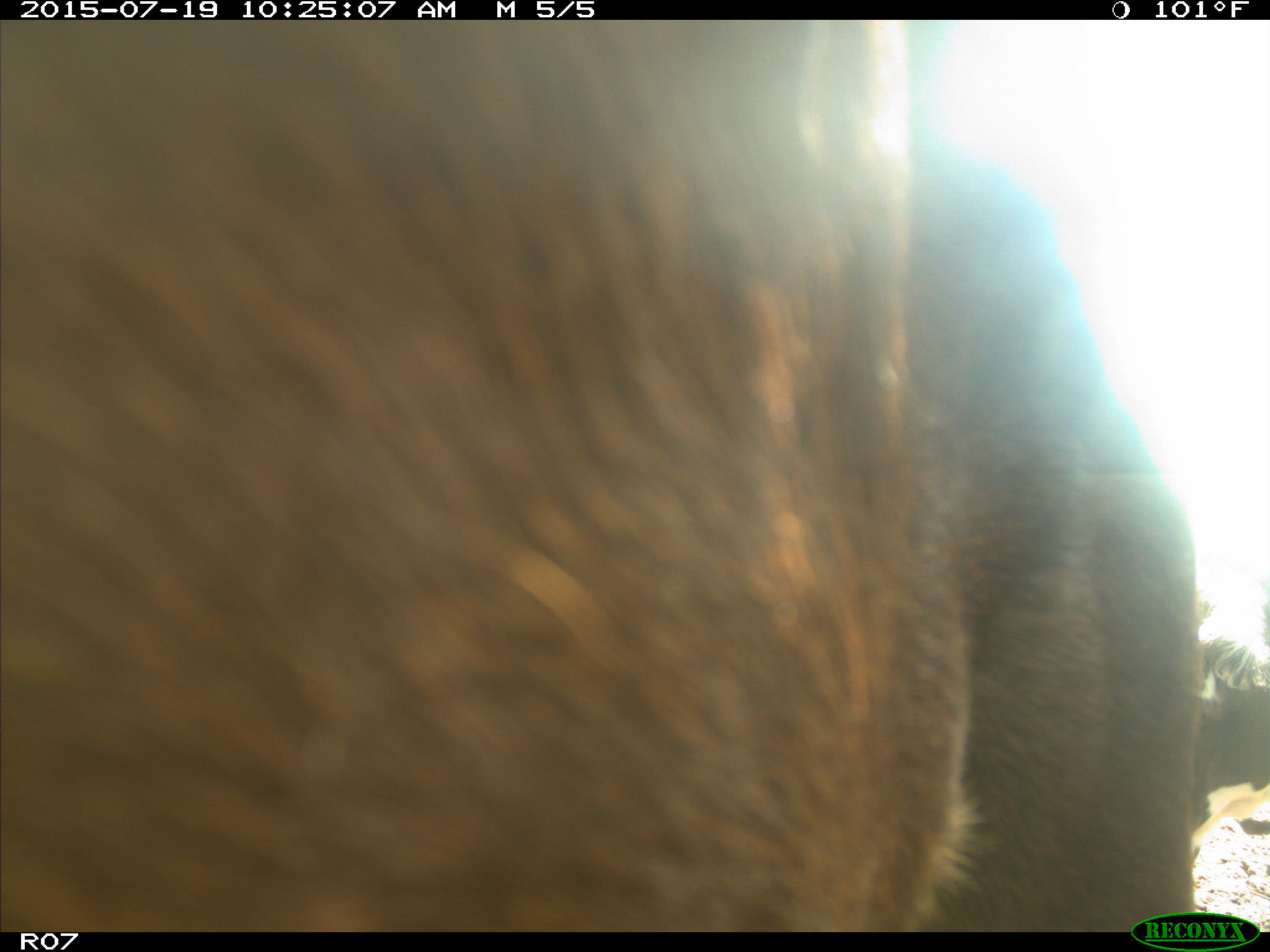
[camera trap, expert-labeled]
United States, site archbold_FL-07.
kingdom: Animalia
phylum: Chordata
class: Mammalia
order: Artiodactyla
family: Bovidae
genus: Bos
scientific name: Bos taurus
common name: domestic cow